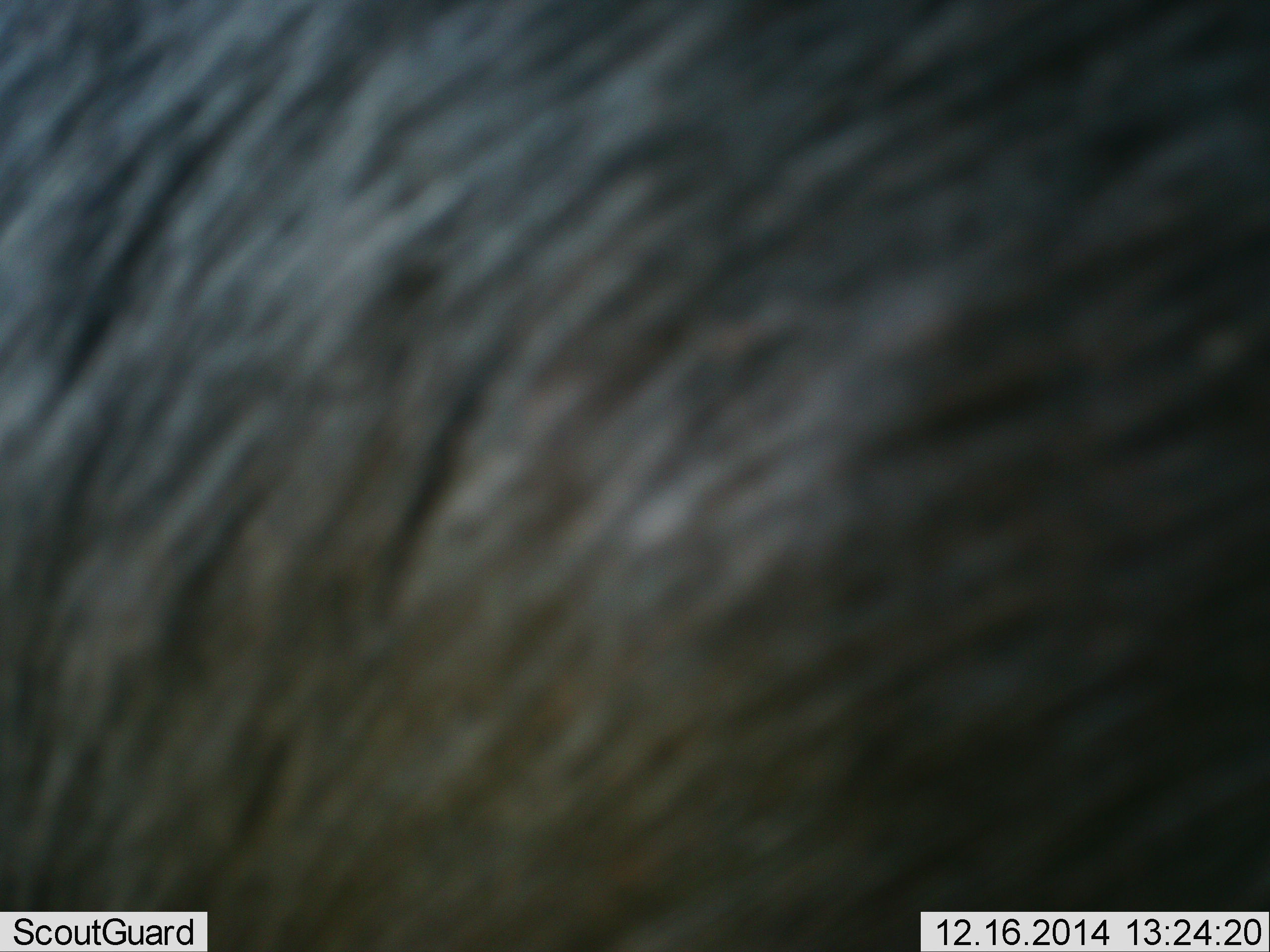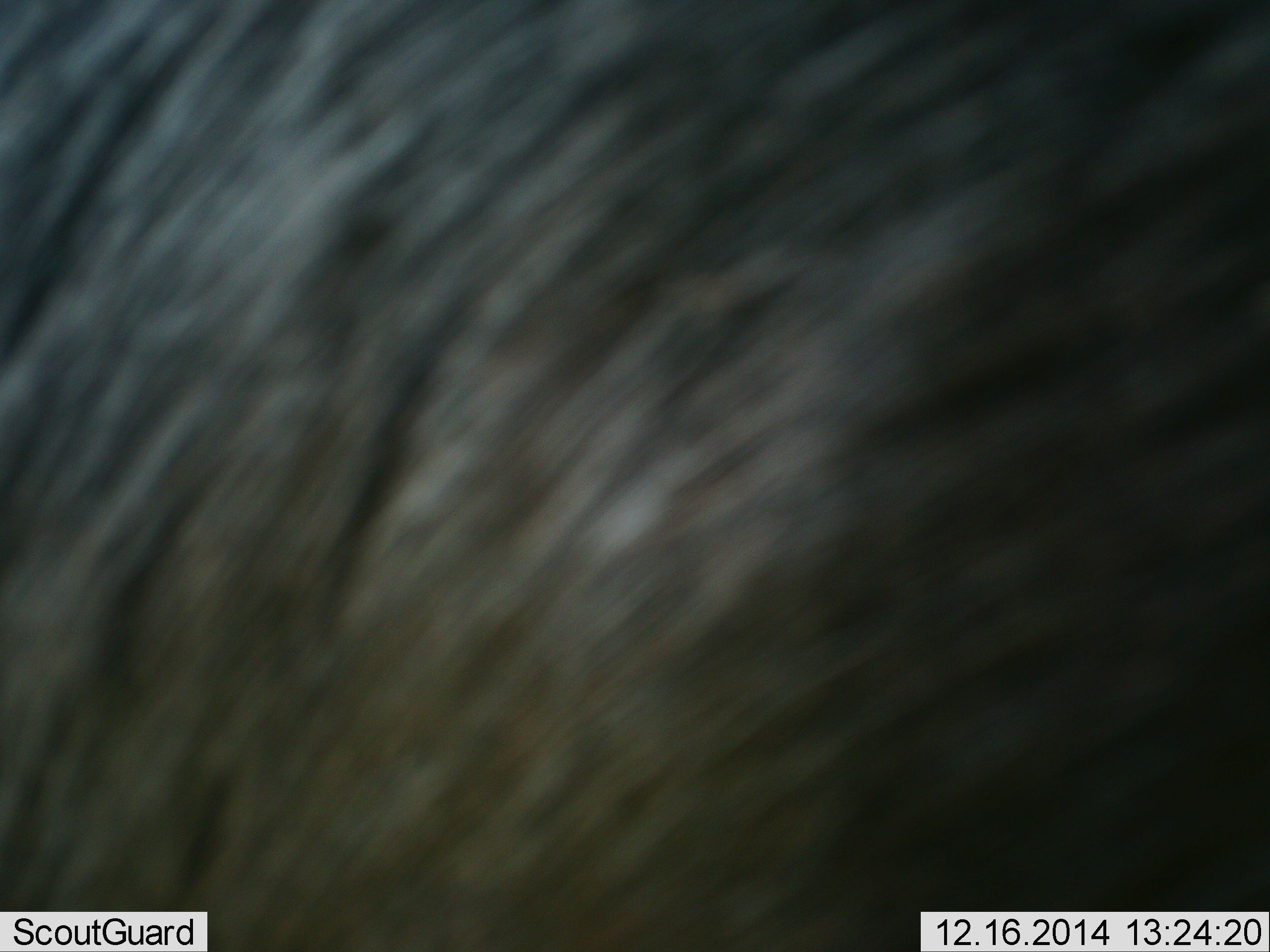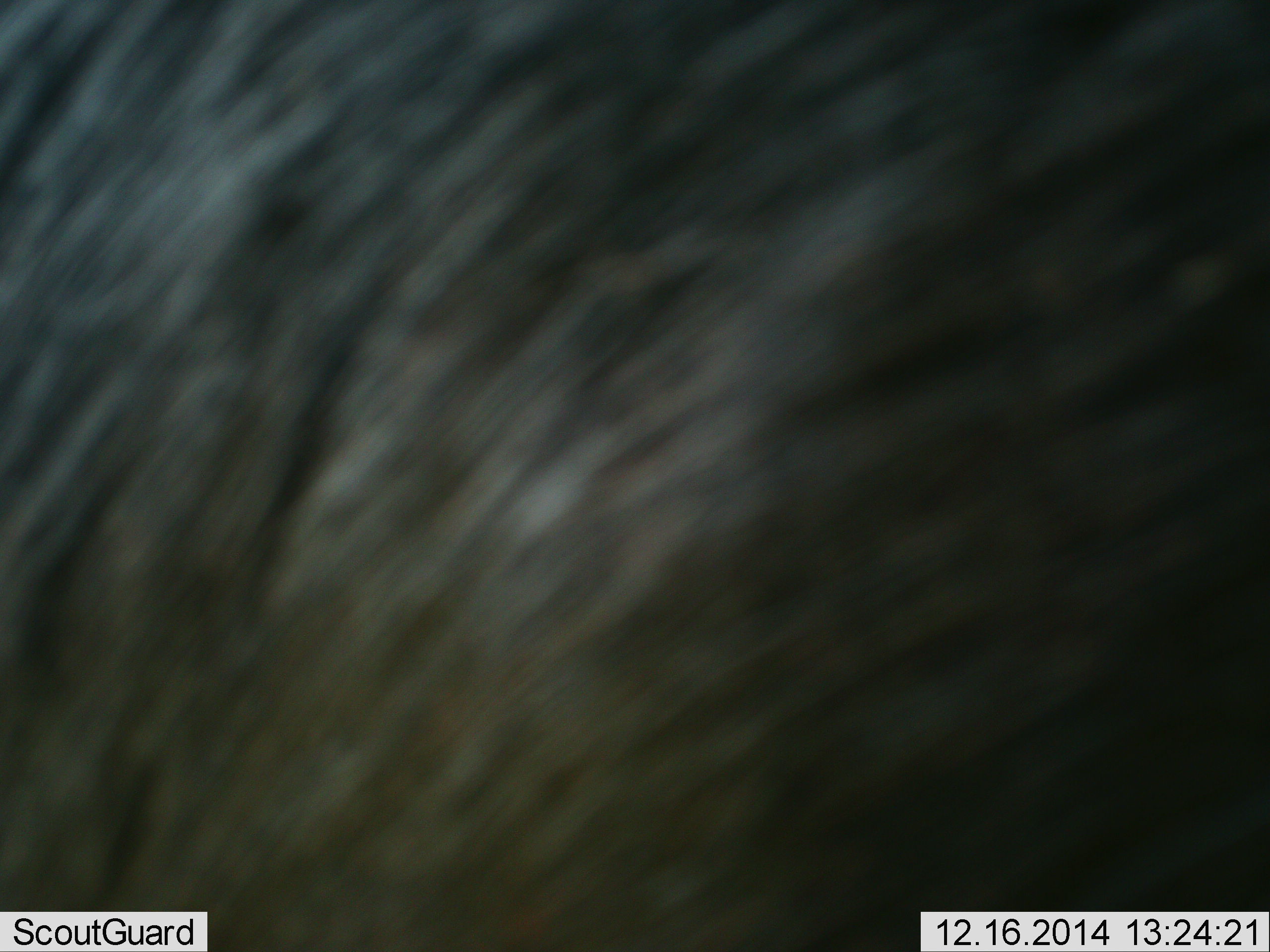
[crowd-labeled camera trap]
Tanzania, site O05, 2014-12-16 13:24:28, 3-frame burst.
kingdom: Animalia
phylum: Chordata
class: Mammalia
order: Artiodactyla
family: Bovidae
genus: Connochaetes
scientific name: Connochaetes taurinus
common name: blue wildebeest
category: wildebeest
Wildebeest (blue wildebeest) (Connochaetes taurinus), count 1. Behavior (volunteer vote fractions): standing 100%, resting 0%, moving 0%, interacting 0%. Young present (vote fraction): 0%. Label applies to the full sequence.